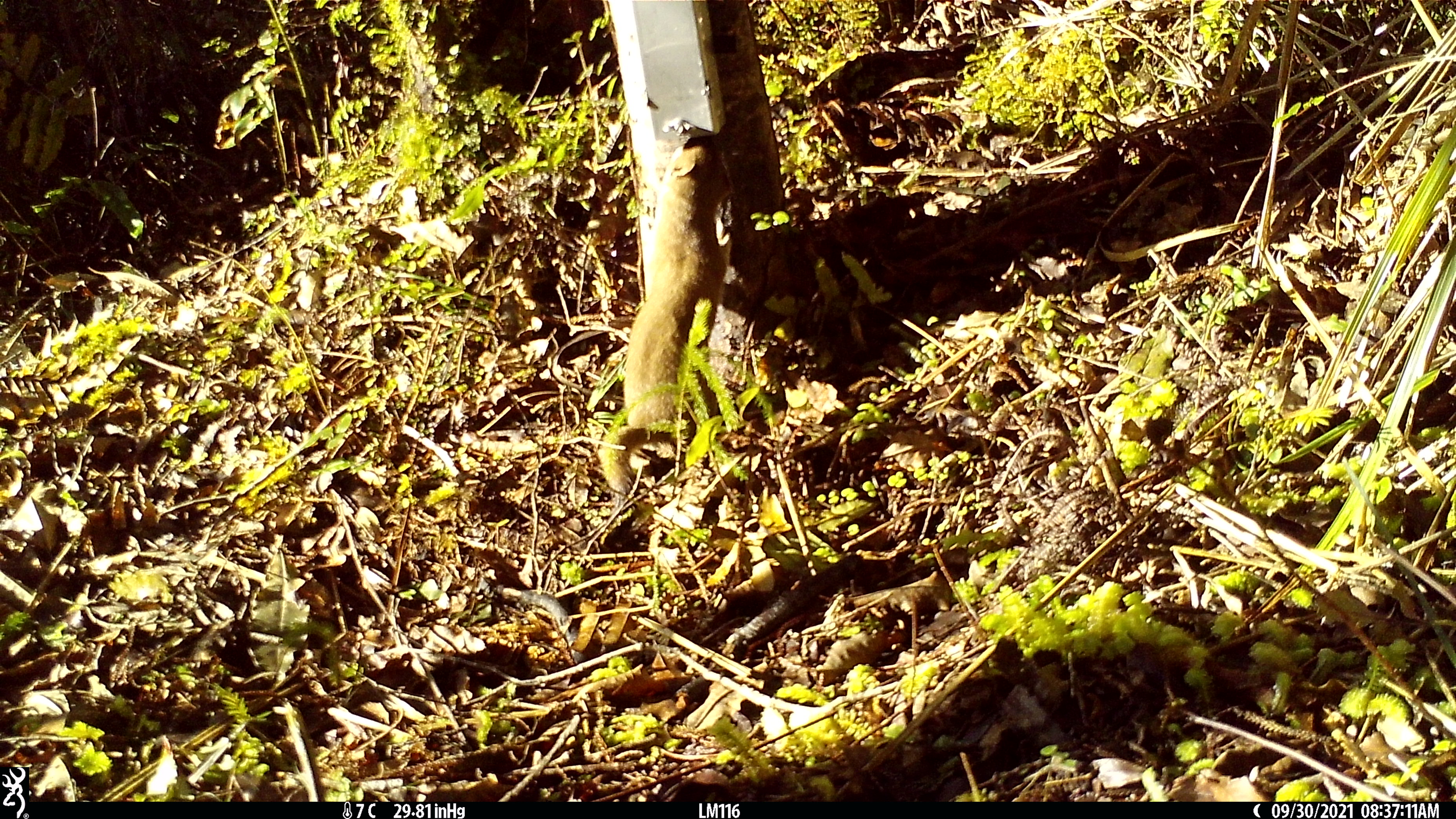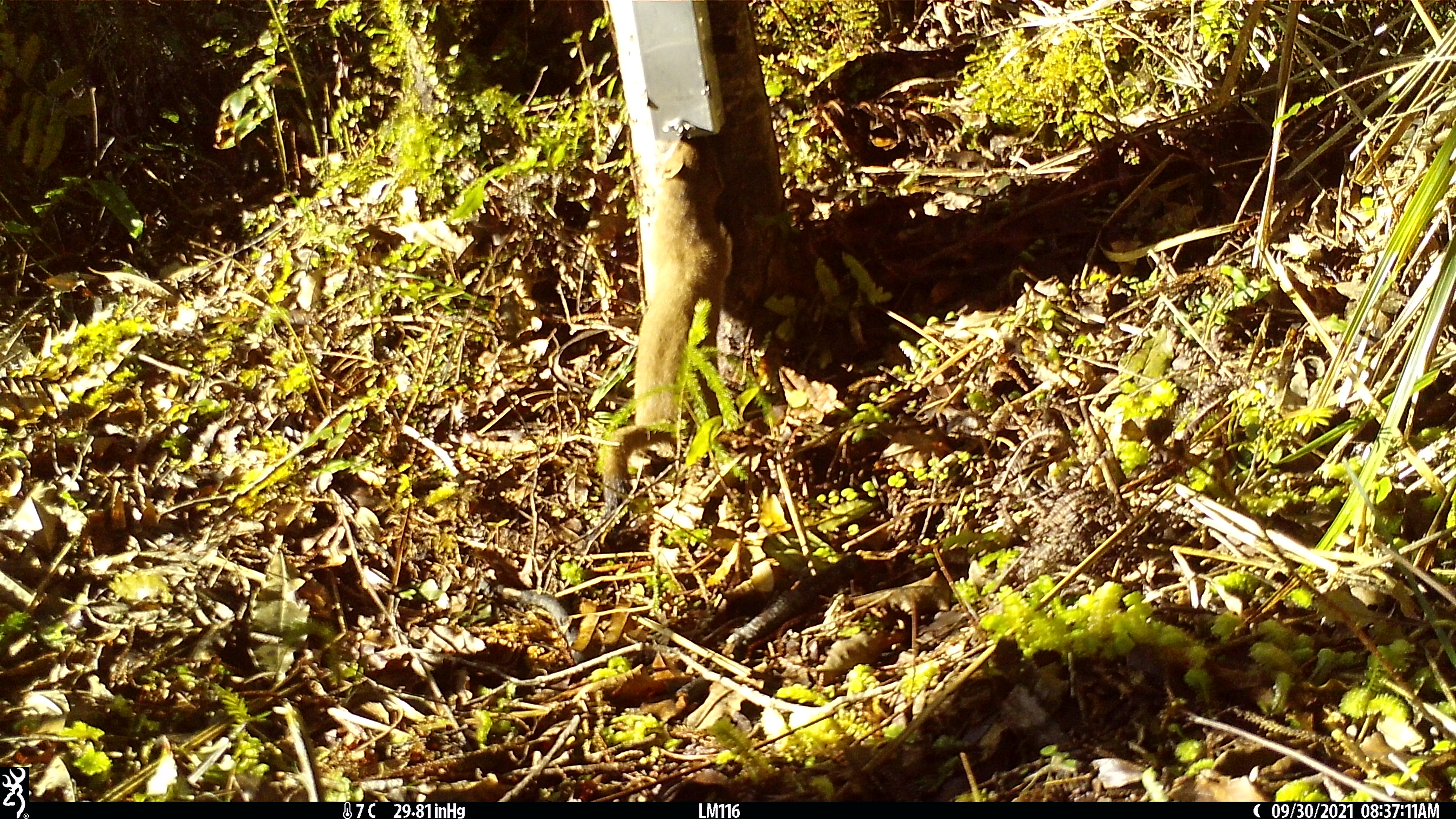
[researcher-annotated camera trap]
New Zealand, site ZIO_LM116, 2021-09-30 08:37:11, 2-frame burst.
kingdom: Animalia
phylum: Chordata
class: Mammalia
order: Carnivora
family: Mustelidae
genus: Mustela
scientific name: Mustela erminea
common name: stoat